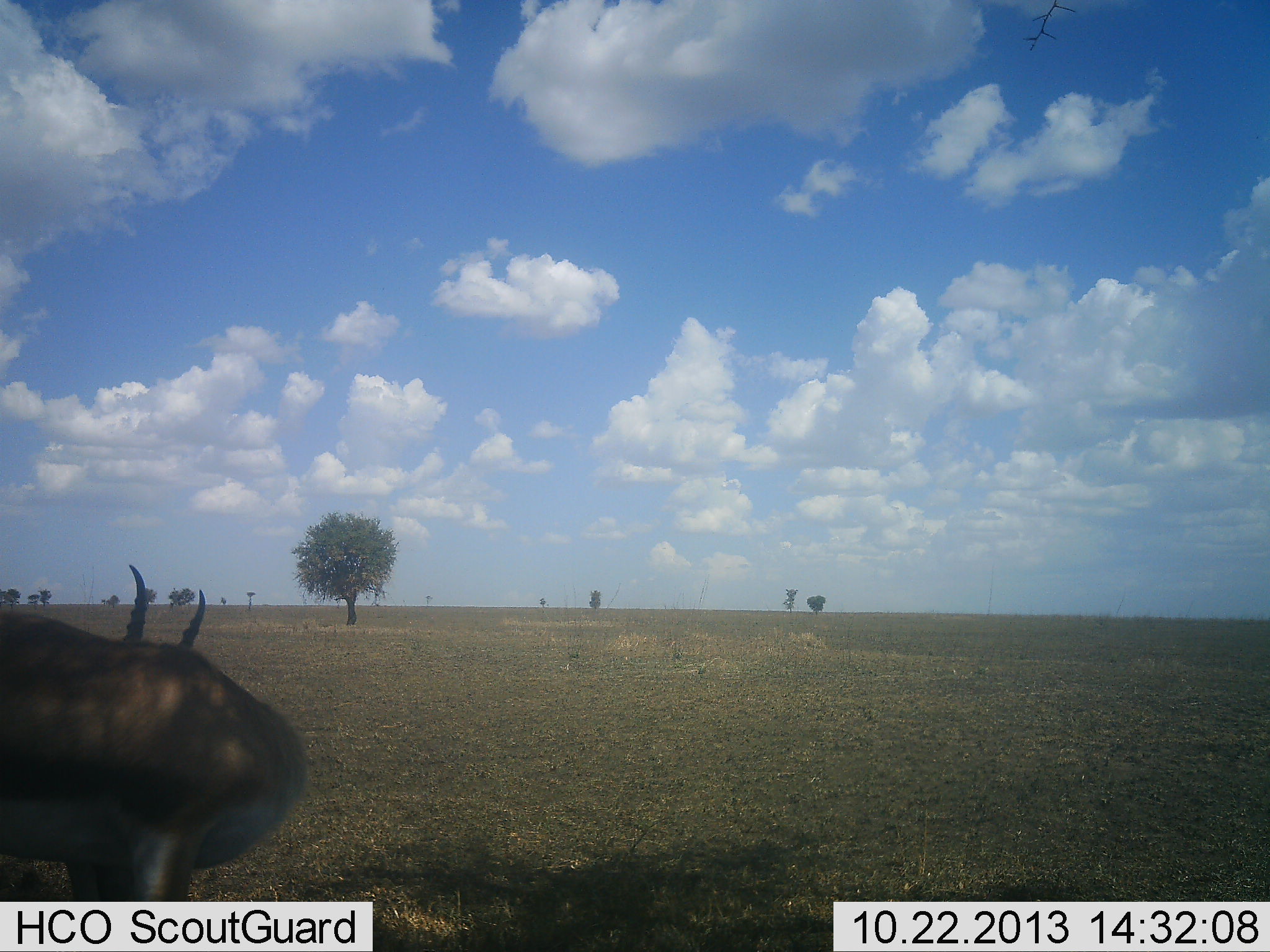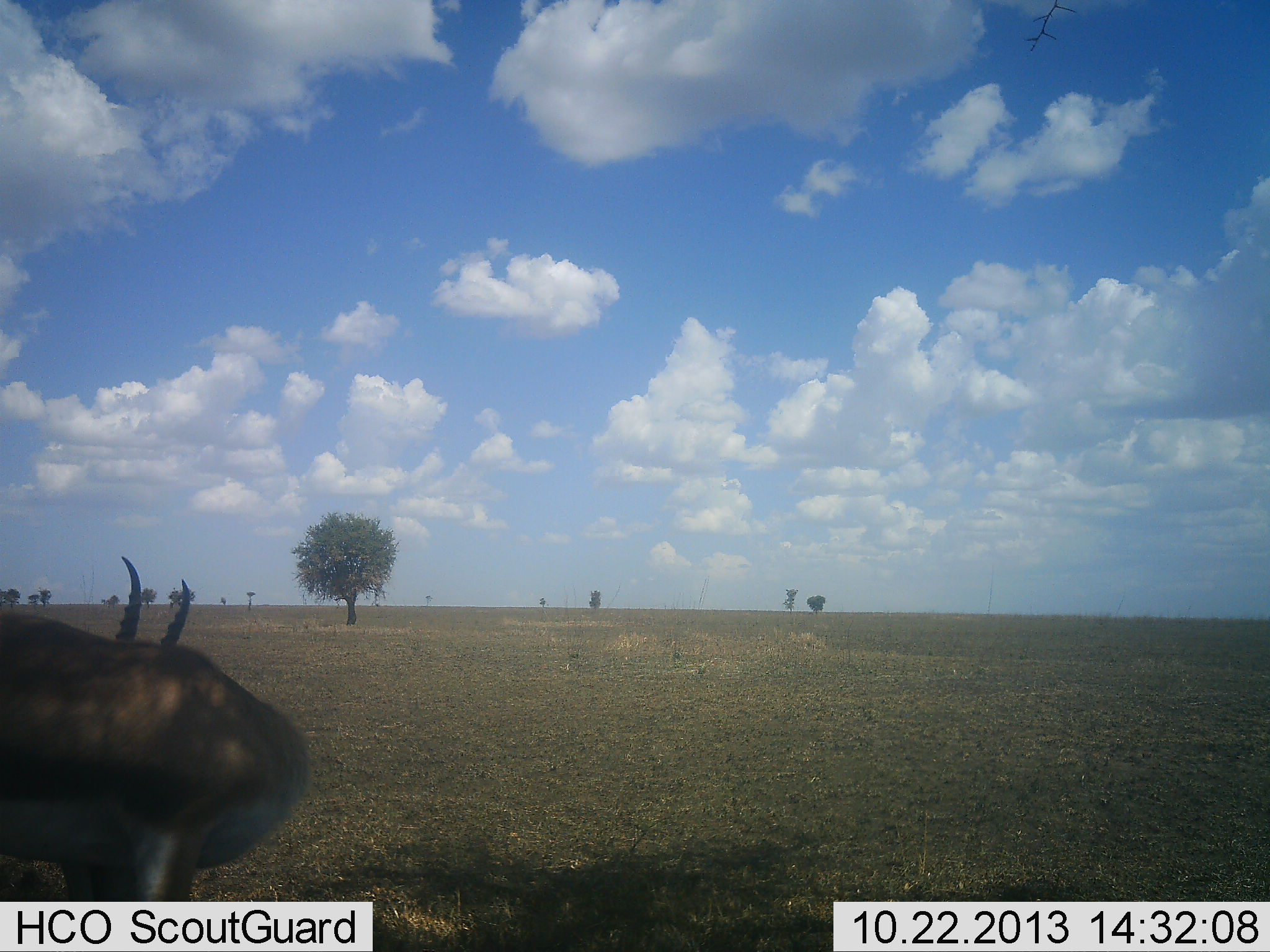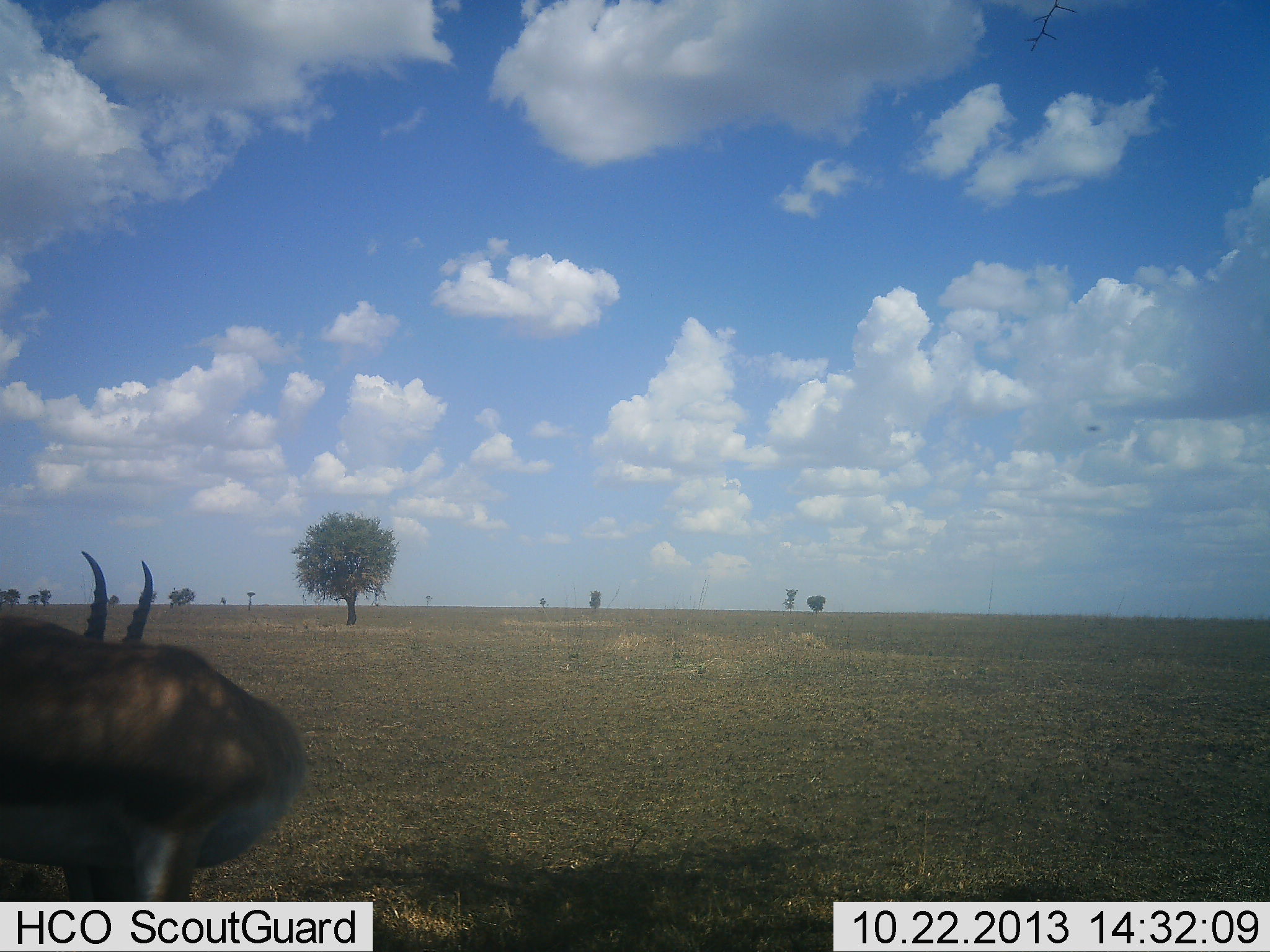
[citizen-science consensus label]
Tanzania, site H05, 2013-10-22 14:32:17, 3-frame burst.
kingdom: Animalia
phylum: Chordata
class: Mammalia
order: Artiodactyla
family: Bovidae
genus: Eudorcas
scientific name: Eudorcas thomsonii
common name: thomson's gazelle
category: gazellethomsons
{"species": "gazellethomsons (thomson's gazelle) (Eudorcas thomsonii)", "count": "1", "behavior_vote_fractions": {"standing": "100%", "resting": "0%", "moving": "0%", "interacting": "0%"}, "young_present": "0%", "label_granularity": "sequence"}